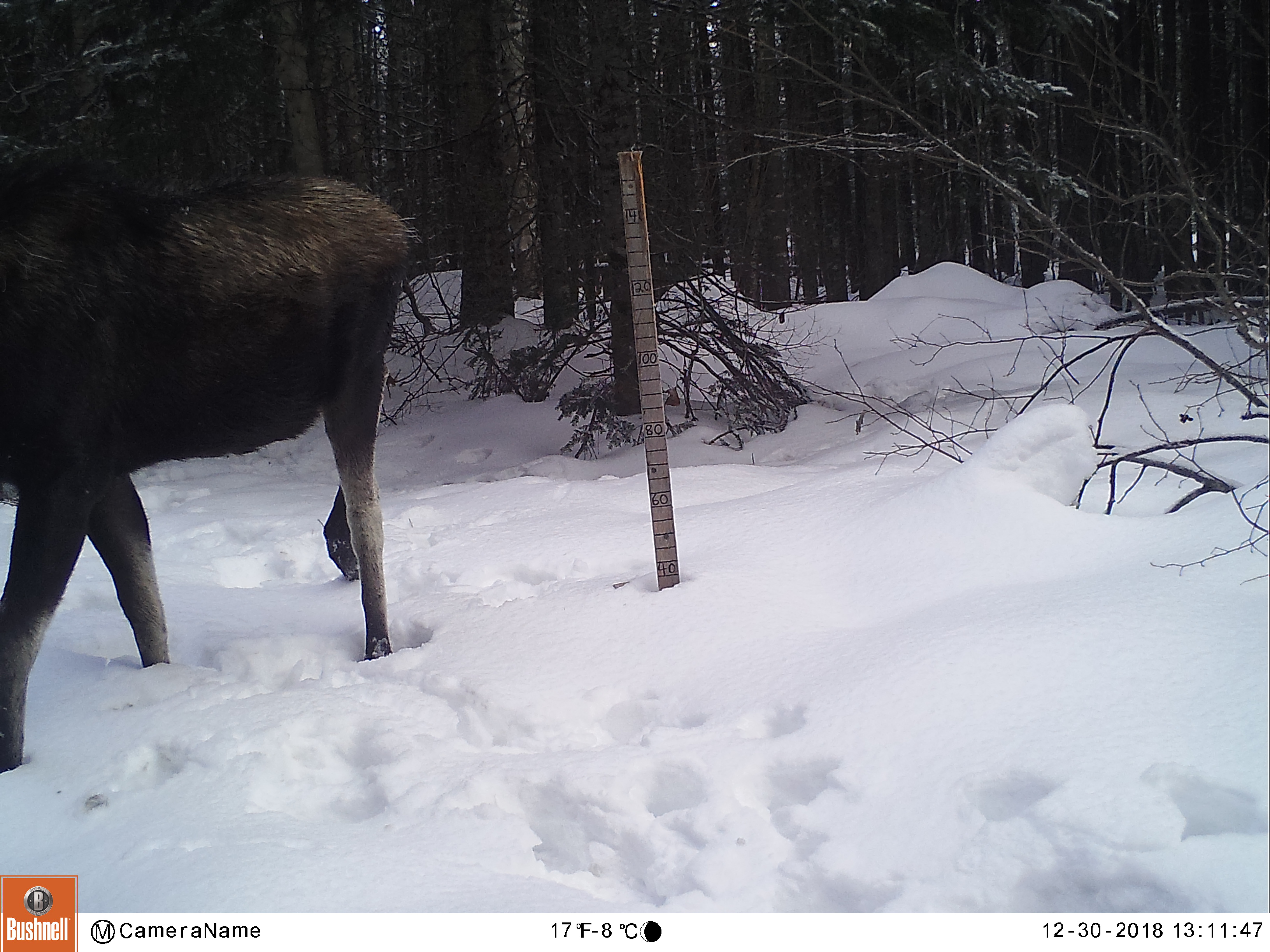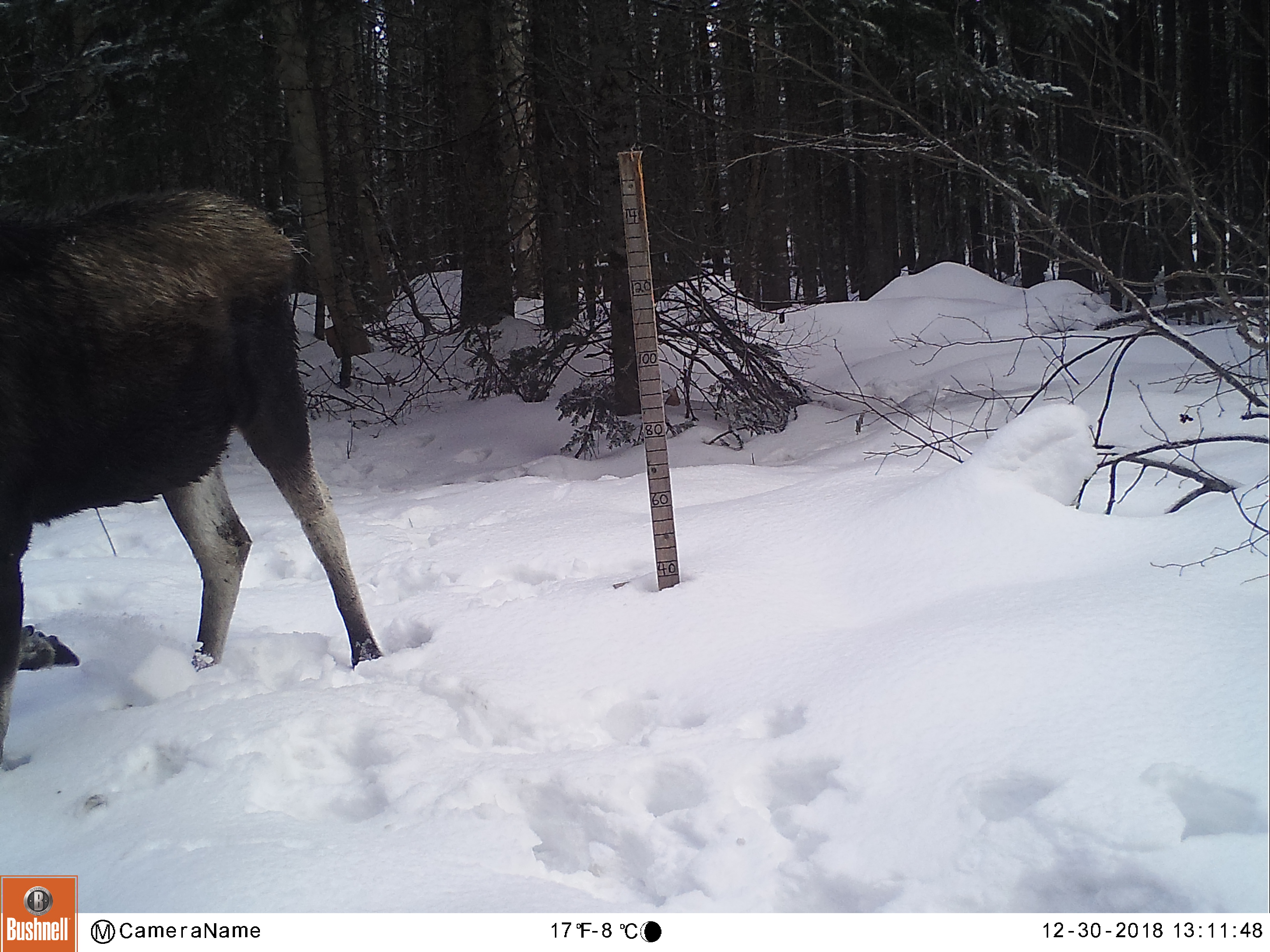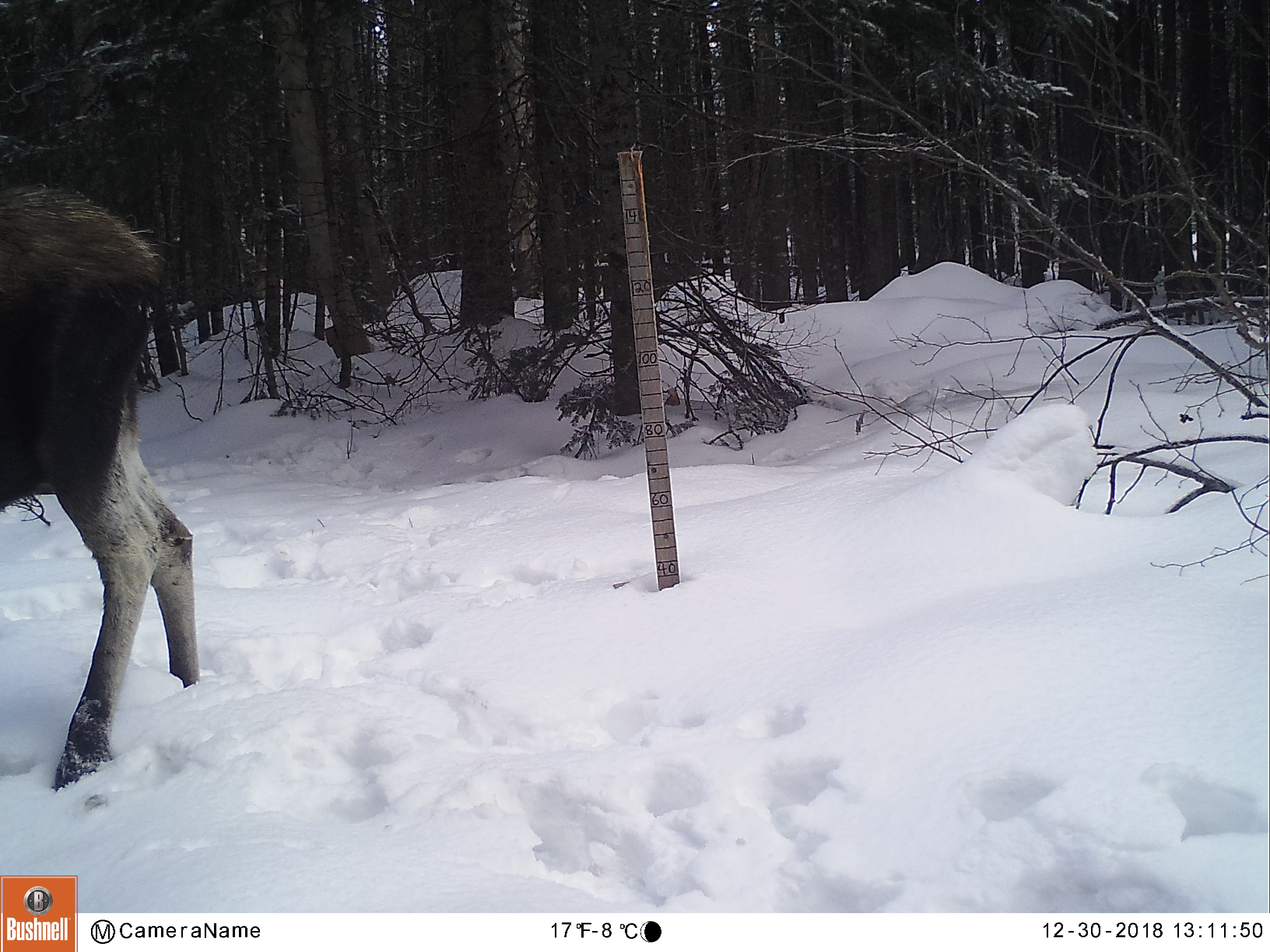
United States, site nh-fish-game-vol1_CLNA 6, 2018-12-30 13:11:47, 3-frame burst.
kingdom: Animalia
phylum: Chordata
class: Mammalia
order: Artiodactyla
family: Cervidae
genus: Alces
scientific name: Alces alces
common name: moose